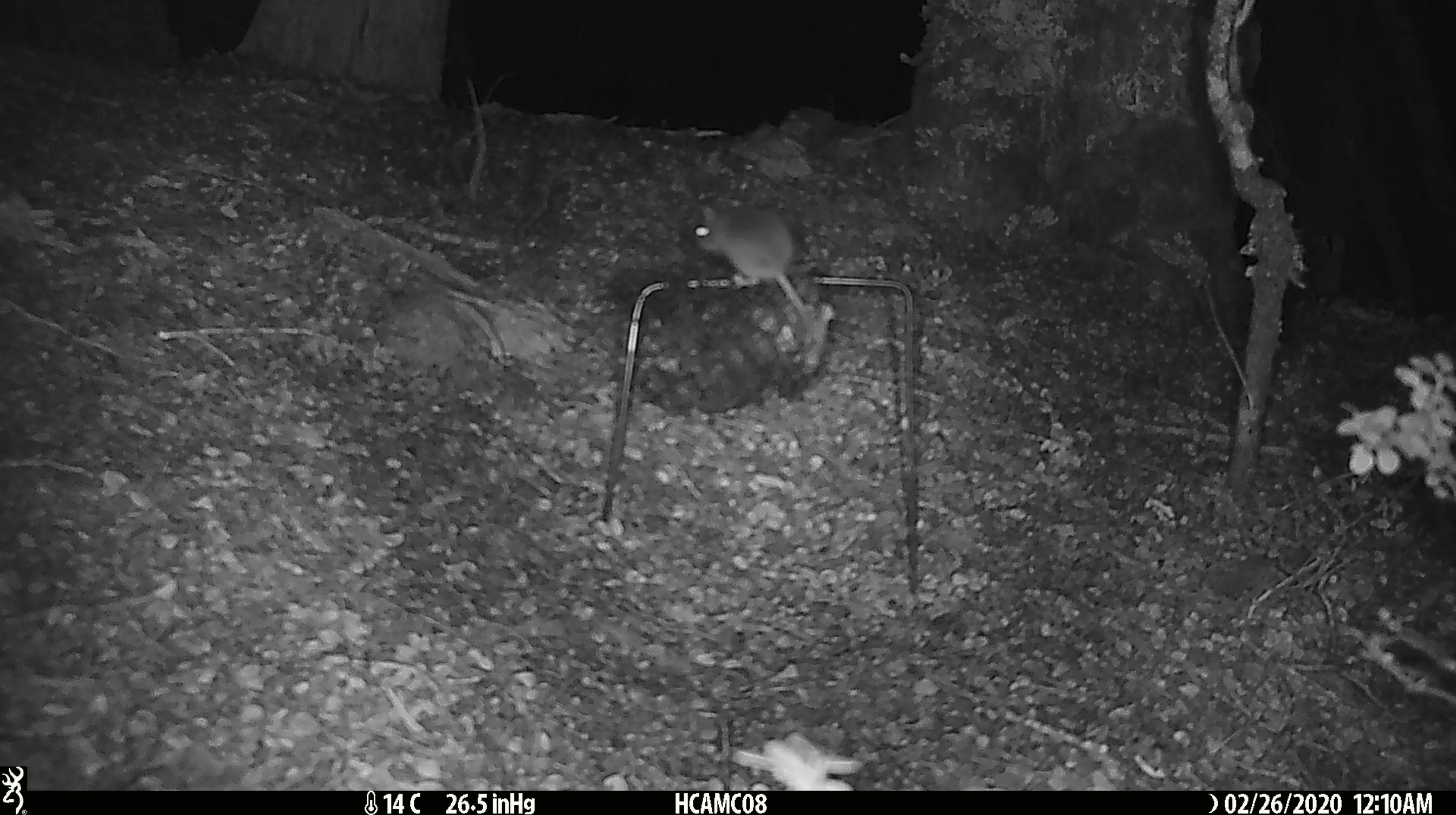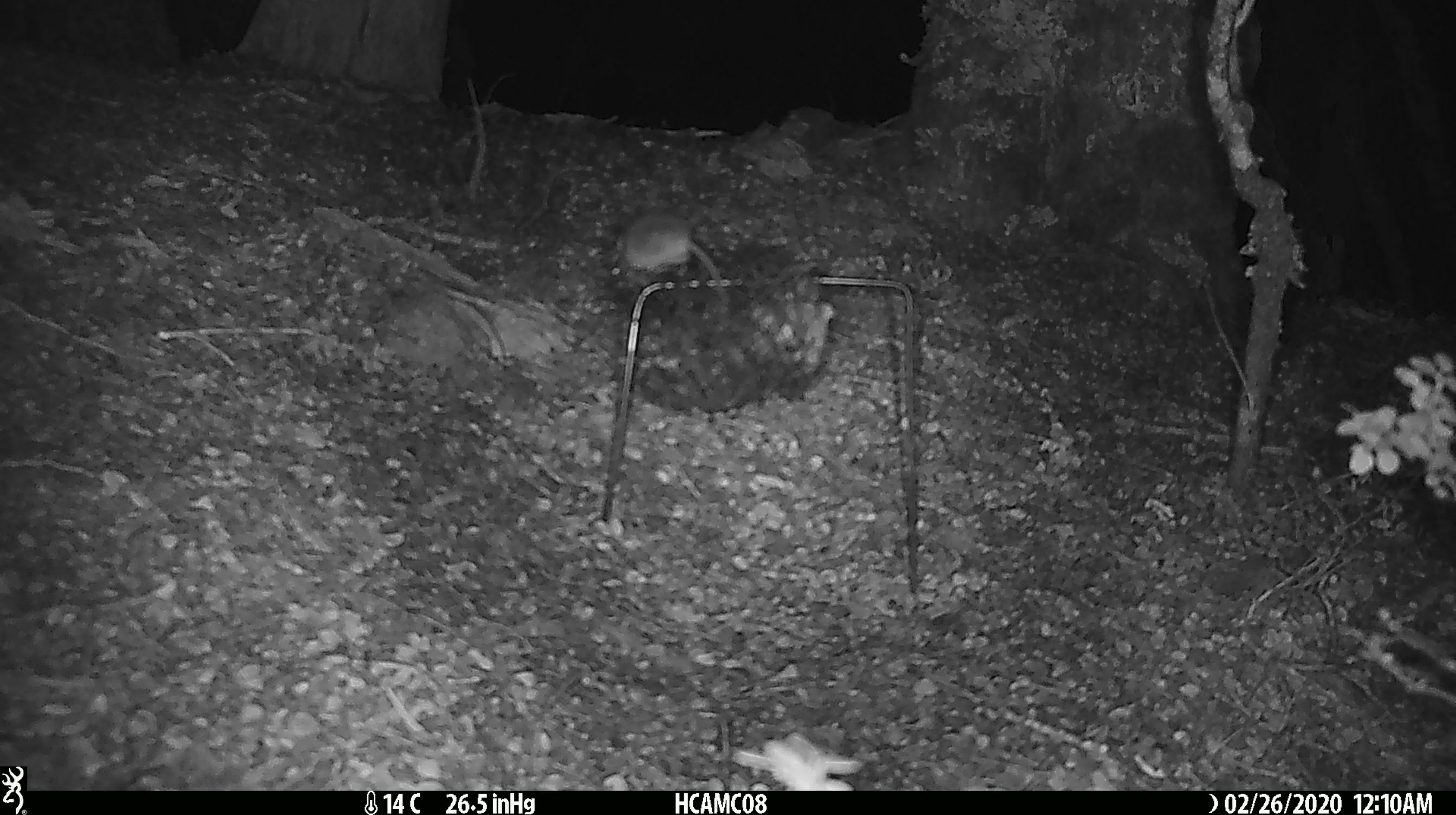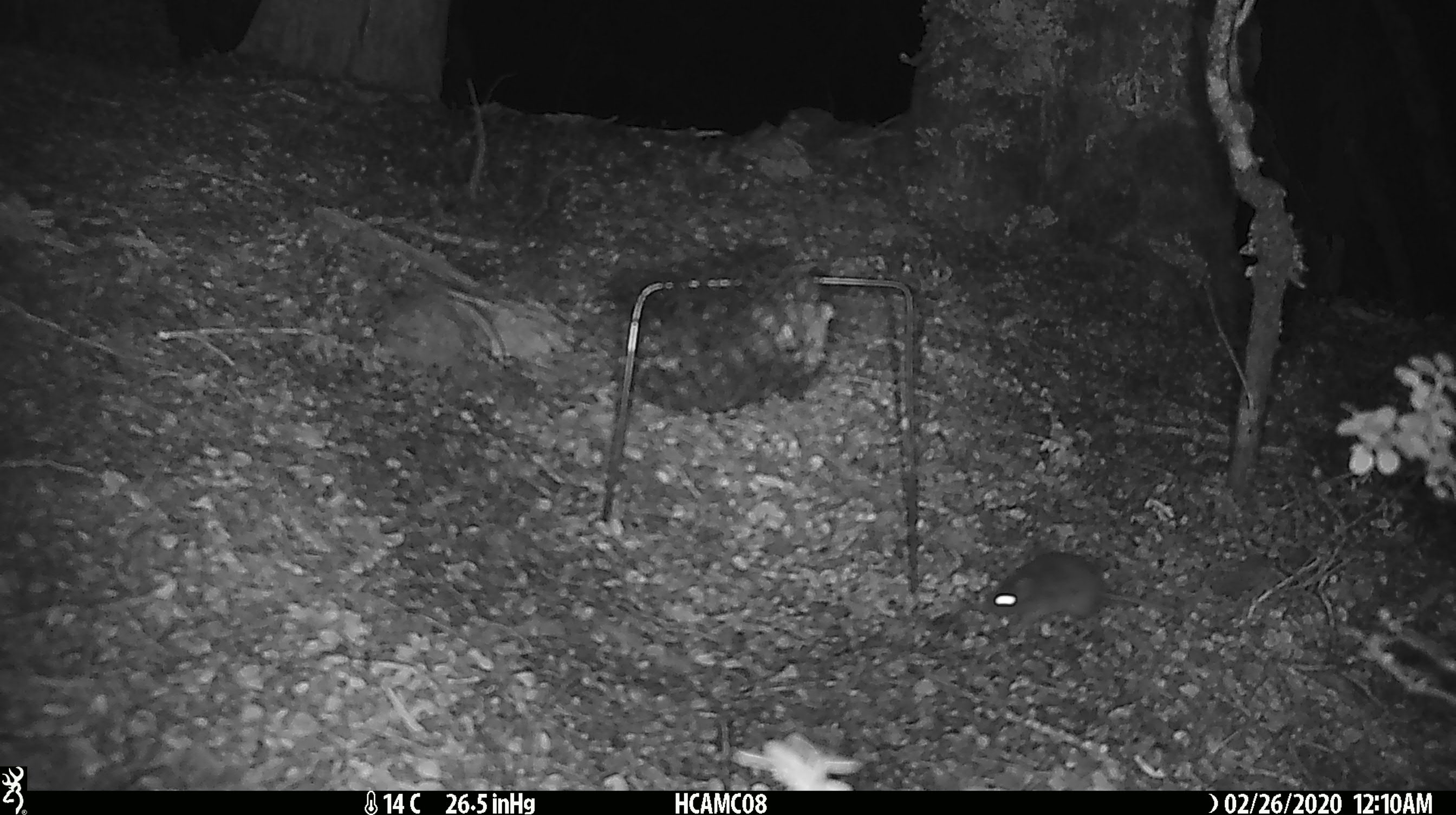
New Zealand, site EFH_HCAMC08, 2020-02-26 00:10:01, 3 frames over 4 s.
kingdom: Animalia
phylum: Chordata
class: Mammalia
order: Rodentia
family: Muridae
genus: Mus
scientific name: Mus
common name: mouse